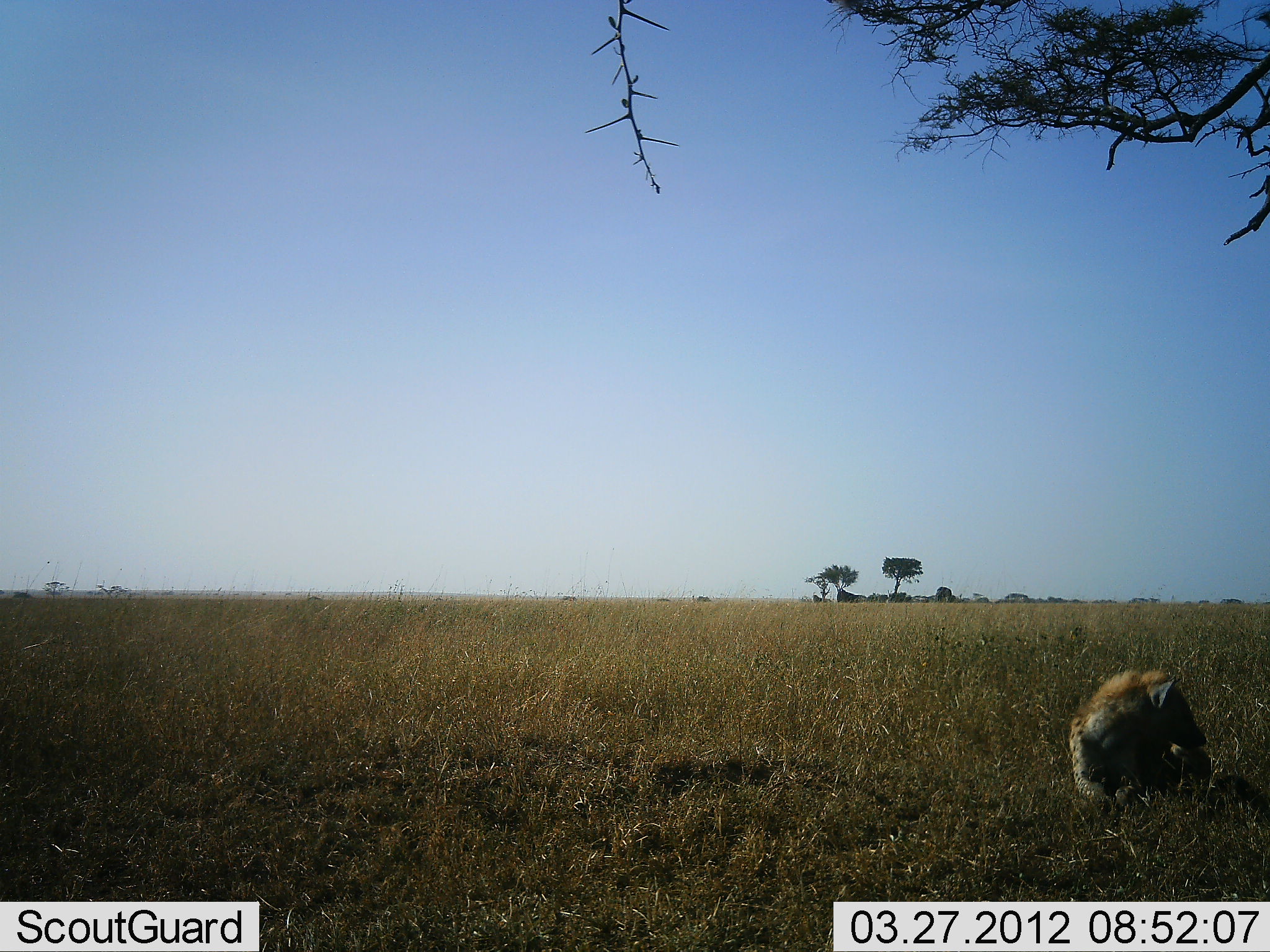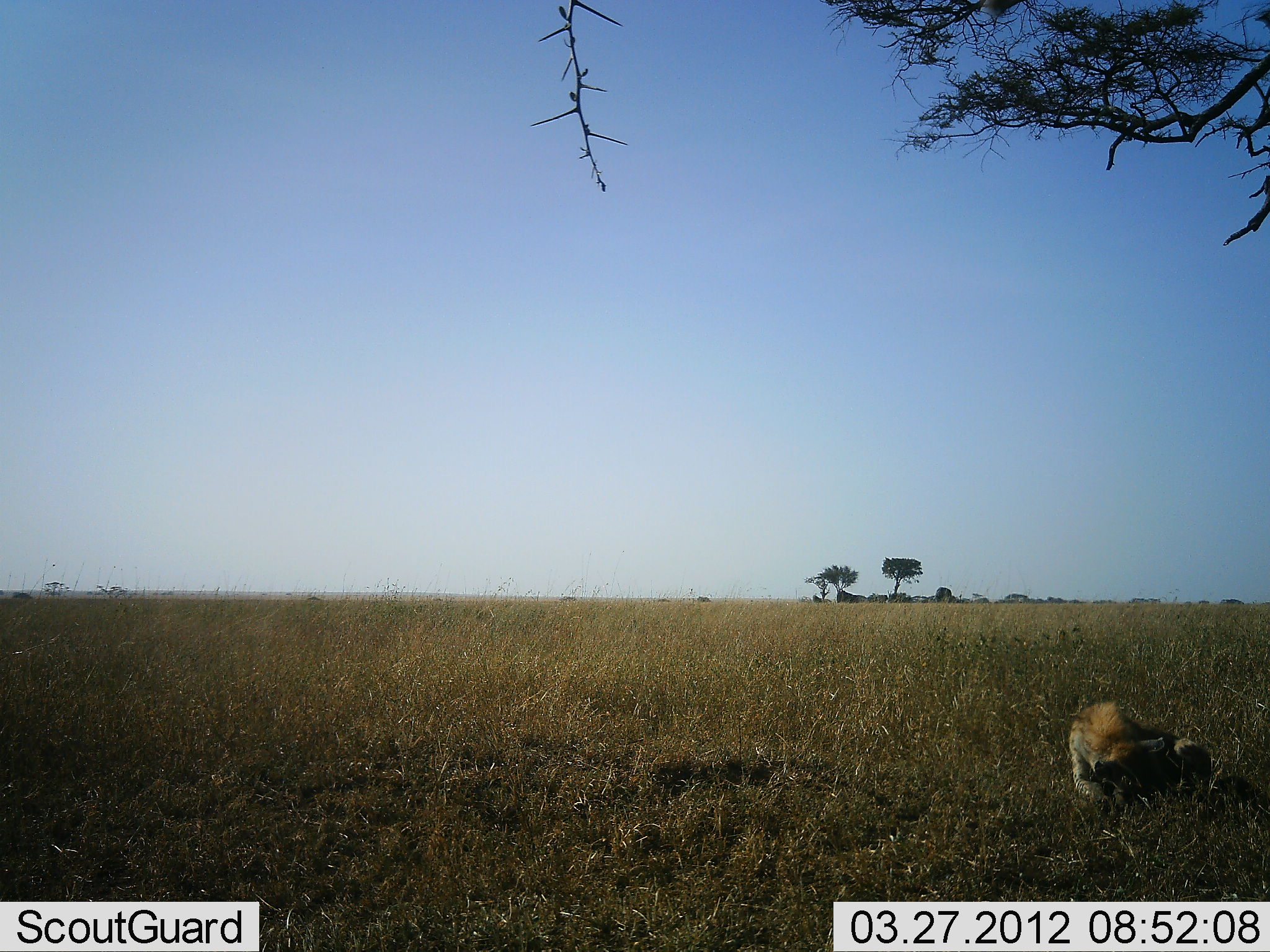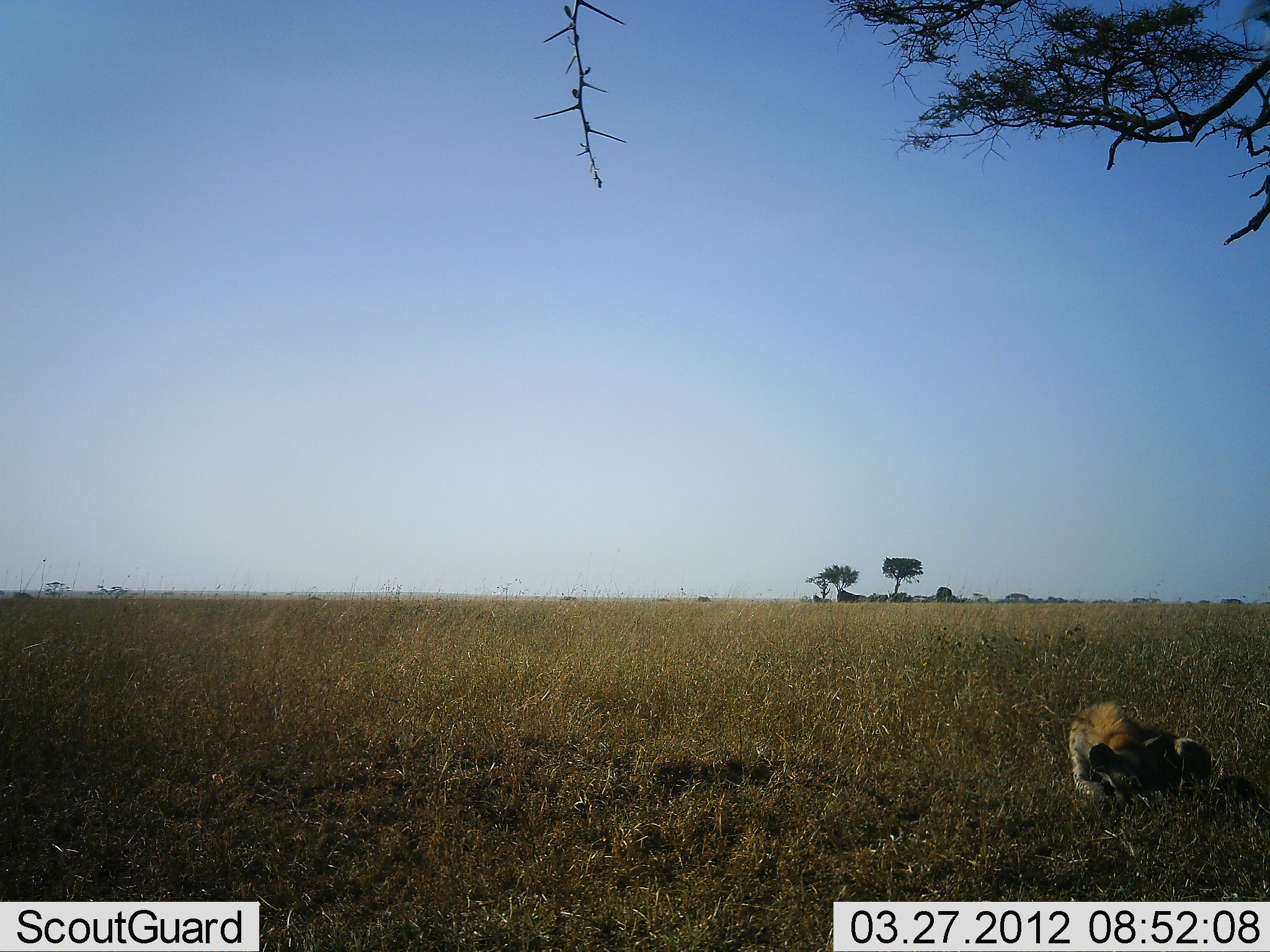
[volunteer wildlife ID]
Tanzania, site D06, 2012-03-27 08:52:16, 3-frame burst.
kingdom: Animalia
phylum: Chordata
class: Mammalia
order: Carnivora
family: Hyaenidae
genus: Crocuta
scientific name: Crocuta crocuta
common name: spotted hyena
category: hyenaspotted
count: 1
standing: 0%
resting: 83%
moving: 0%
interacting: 0%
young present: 0%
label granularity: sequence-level